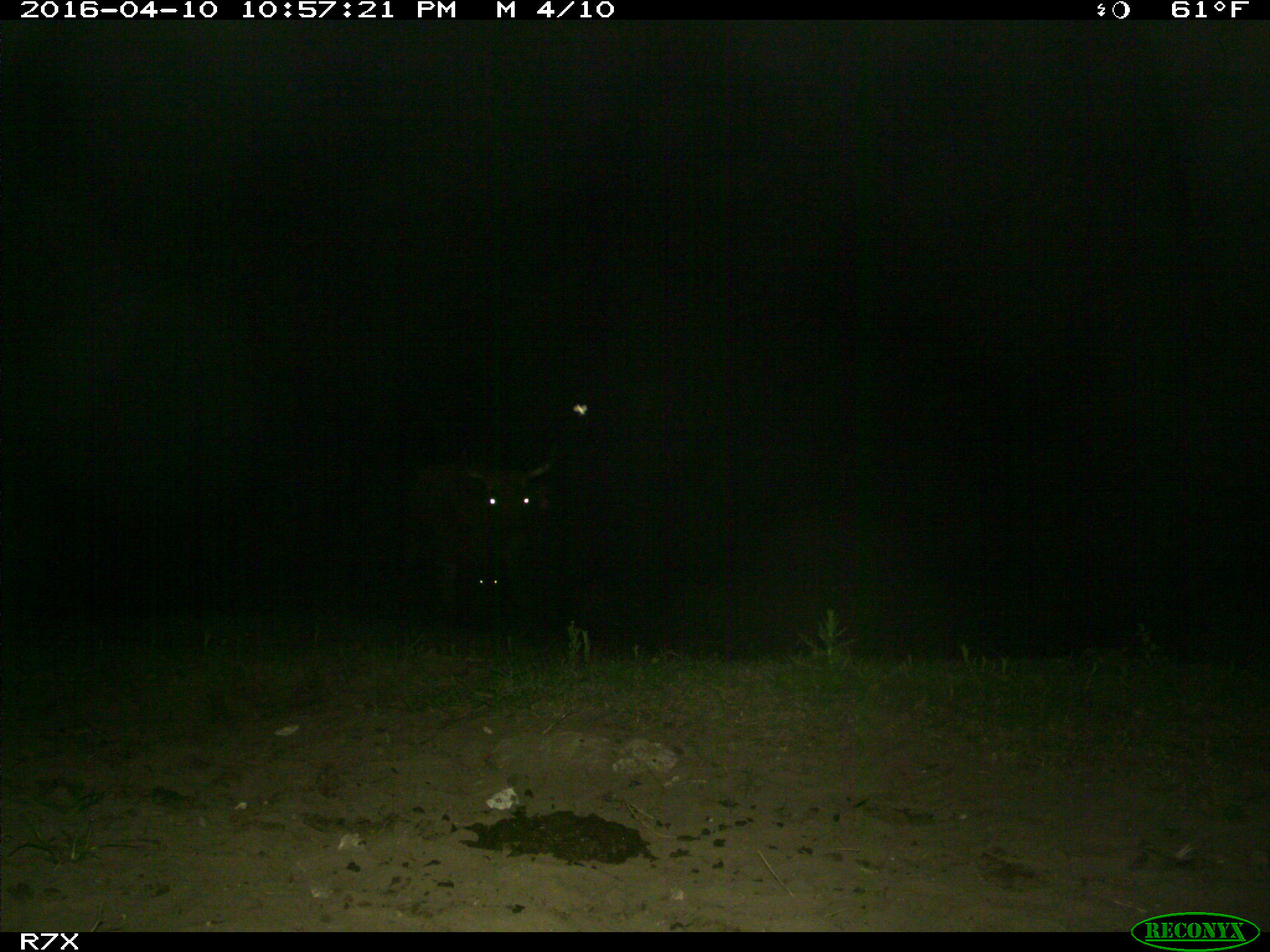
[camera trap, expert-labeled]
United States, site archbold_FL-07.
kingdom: Animalia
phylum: Chordata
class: Mammalia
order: Artiodactyla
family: Bovidae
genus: Bos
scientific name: Bos taurus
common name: domestic cow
Bos taurus (domestic cow).